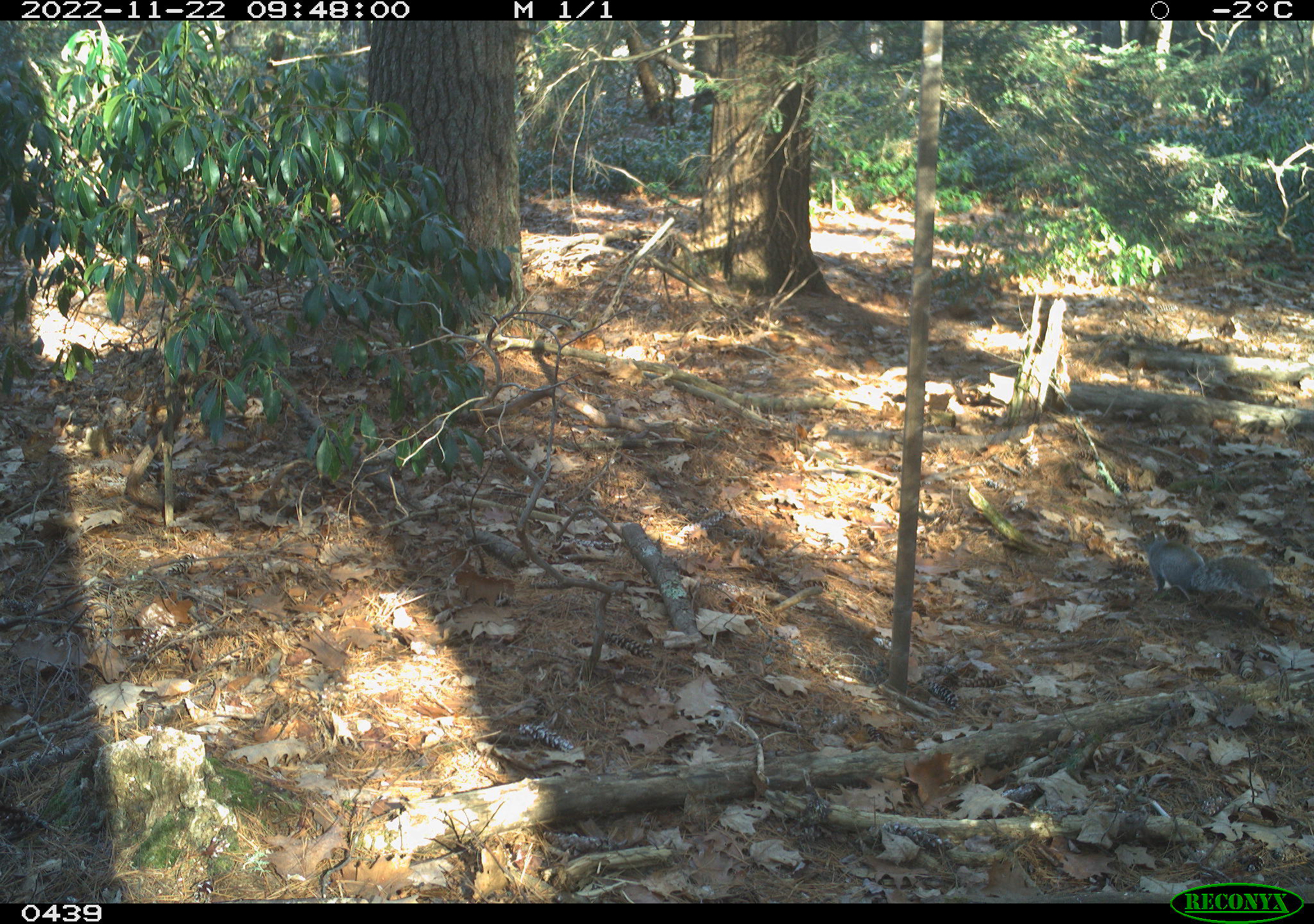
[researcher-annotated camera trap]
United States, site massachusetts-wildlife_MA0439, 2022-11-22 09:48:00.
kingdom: Animalia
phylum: Chordata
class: Mammalia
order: Rodentia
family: Sciuridae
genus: Sciurus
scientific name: Sciurus carolinensis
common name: gray squirrel